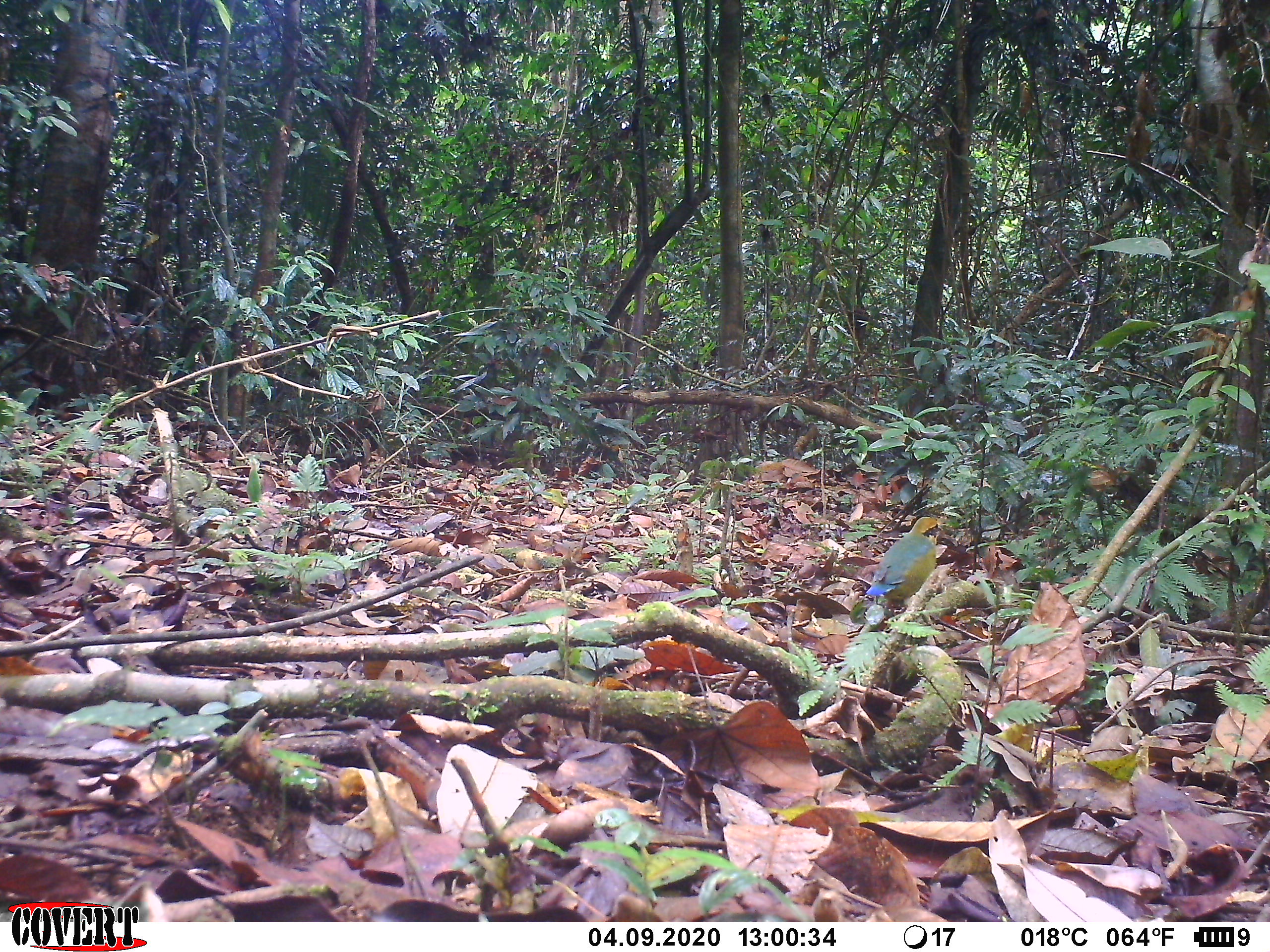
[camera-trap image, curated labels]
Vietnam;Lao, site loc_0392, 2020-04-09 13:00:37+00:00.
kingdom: Animalia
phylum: Chordata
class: Aves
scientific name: Aves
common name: bird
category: unidentified bird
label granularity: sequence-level